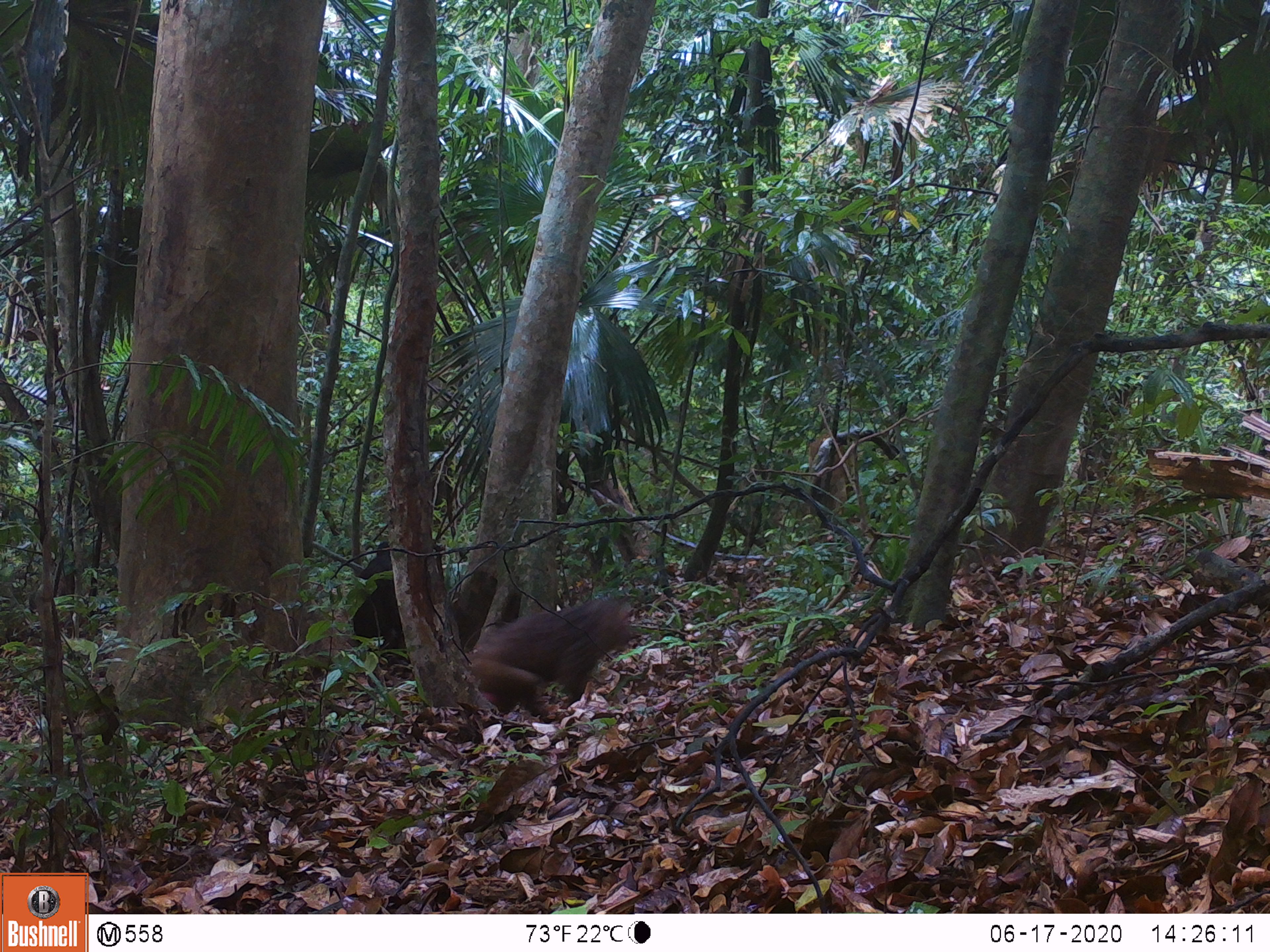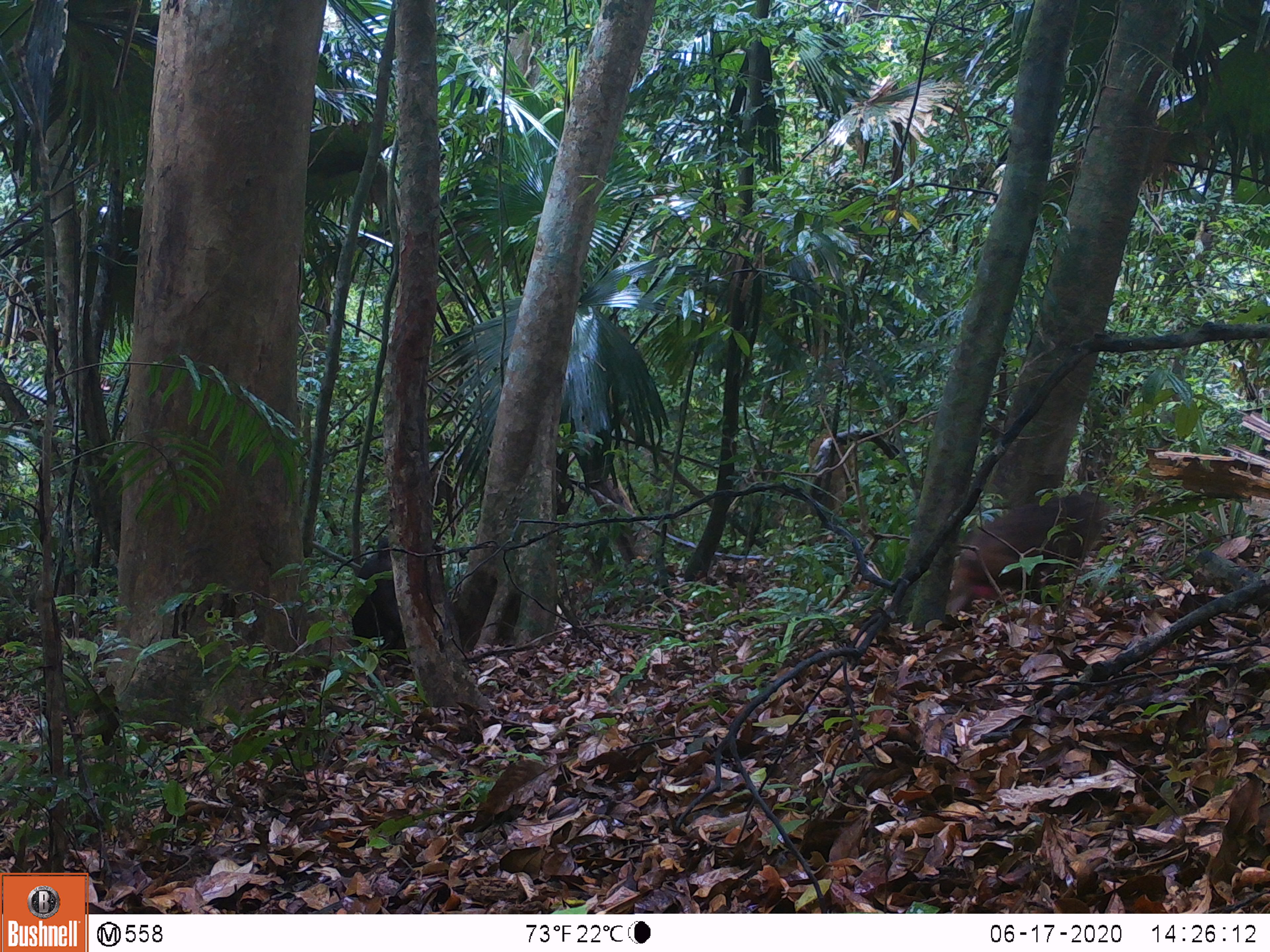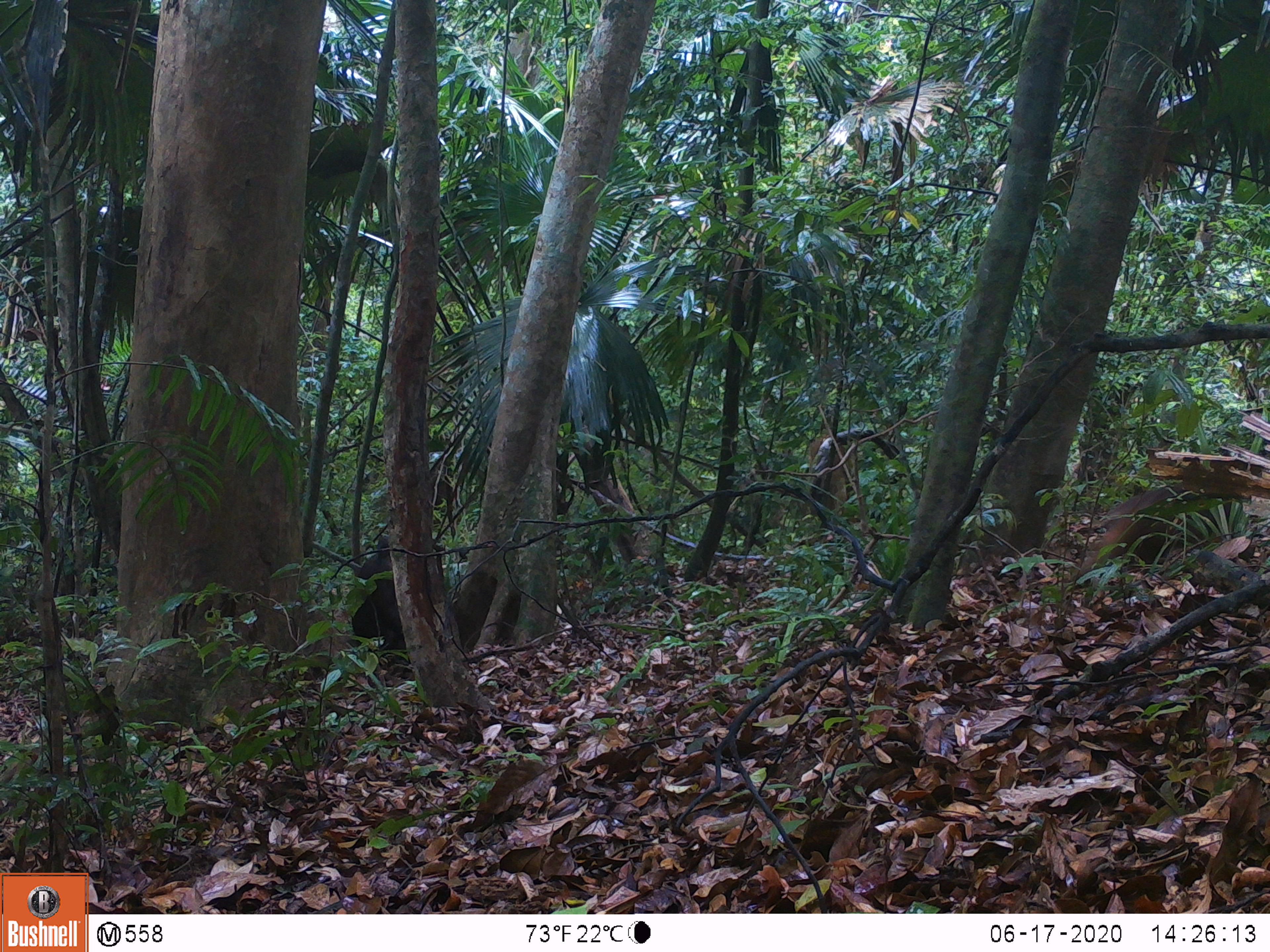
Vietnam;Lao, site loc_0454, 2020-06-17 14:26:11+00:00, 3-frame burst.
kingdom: Animalia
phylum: Chordata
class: Mammalia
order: Primates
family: Cercopithecidae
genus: Macaca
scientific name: Macaca arctoides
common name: stump-tailed macaque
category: stump tailed macaque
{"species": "stump tailed macaque (stump-tailed macaque) (Macaca arctoides)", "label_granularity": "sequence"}